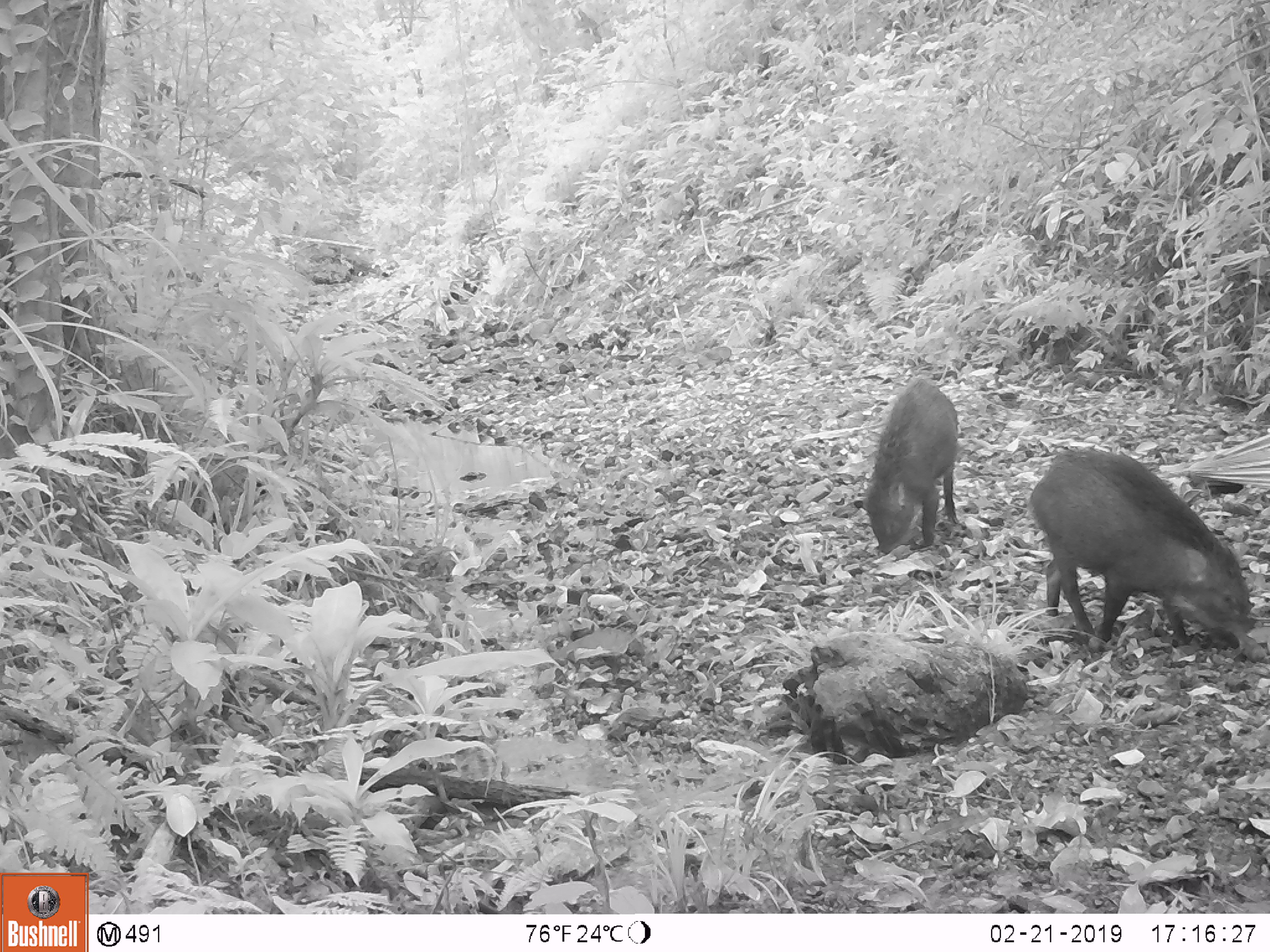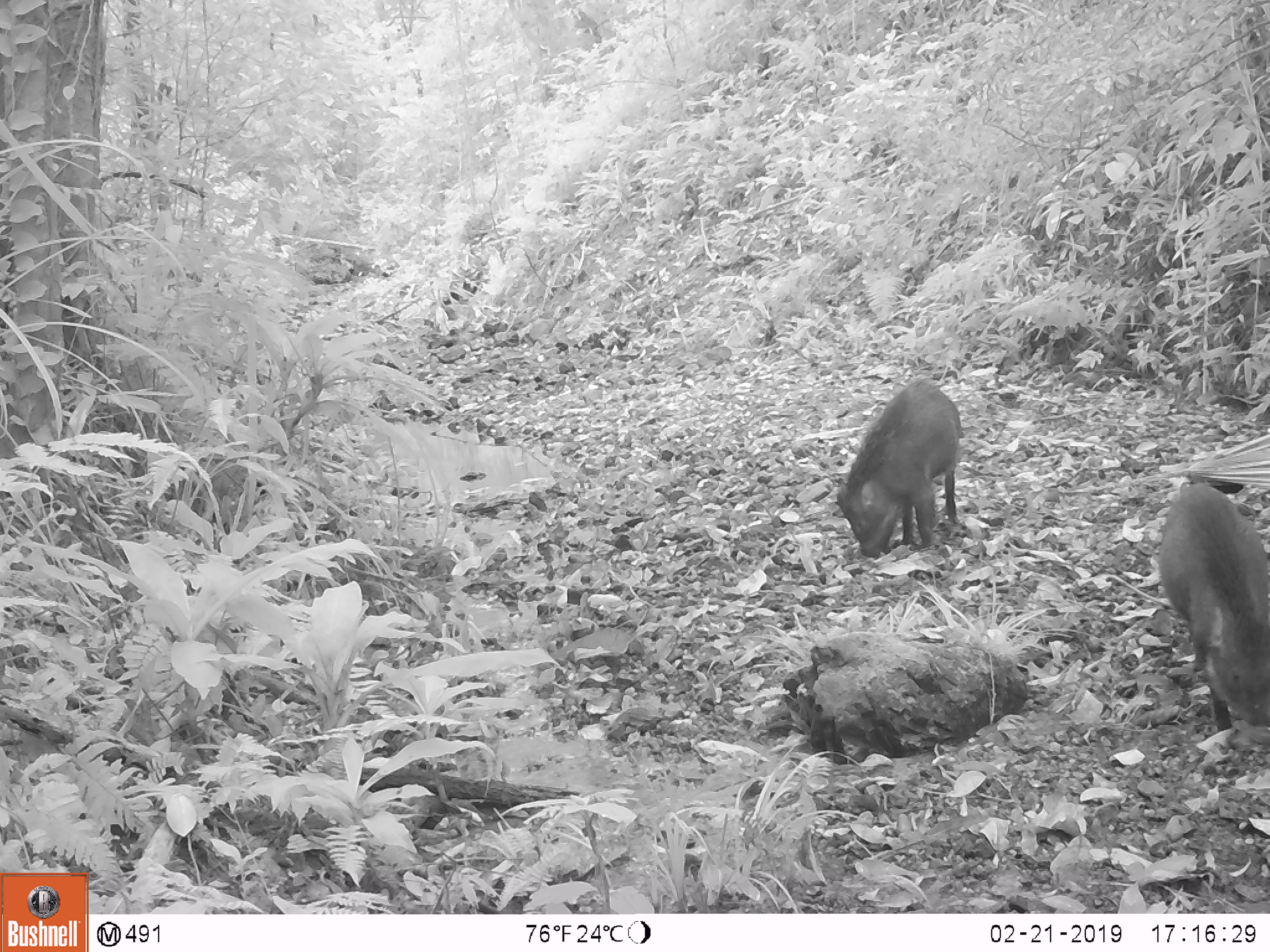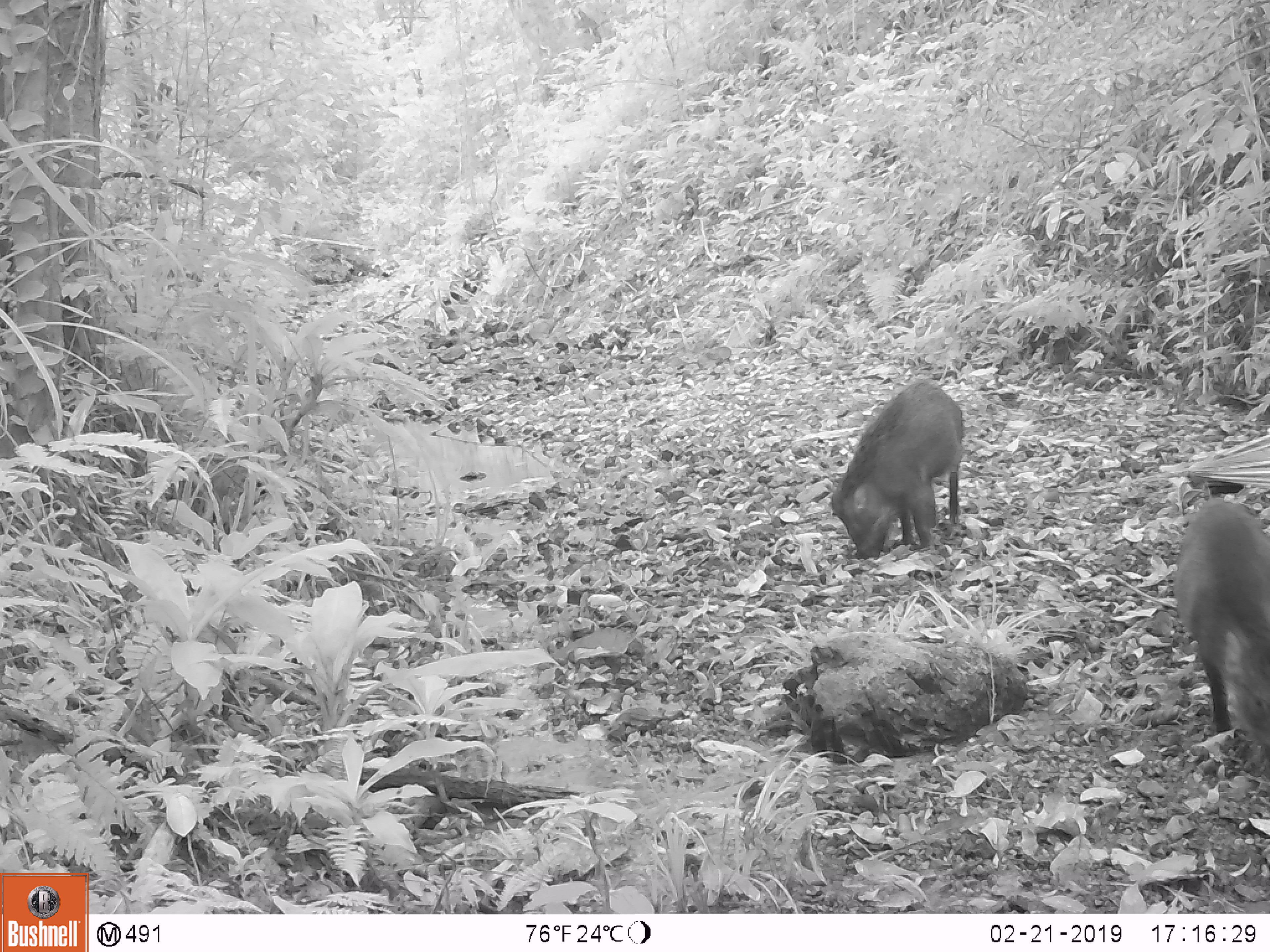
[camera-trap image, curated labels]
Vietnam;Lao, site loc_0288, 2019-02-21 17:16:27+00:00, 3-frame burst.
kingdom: Animalia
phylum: Chordata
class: Mammalia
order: Artiodactyla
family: Suidae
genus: Sus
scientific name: Sus scrofa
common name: eurasian wild pig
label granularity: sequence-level